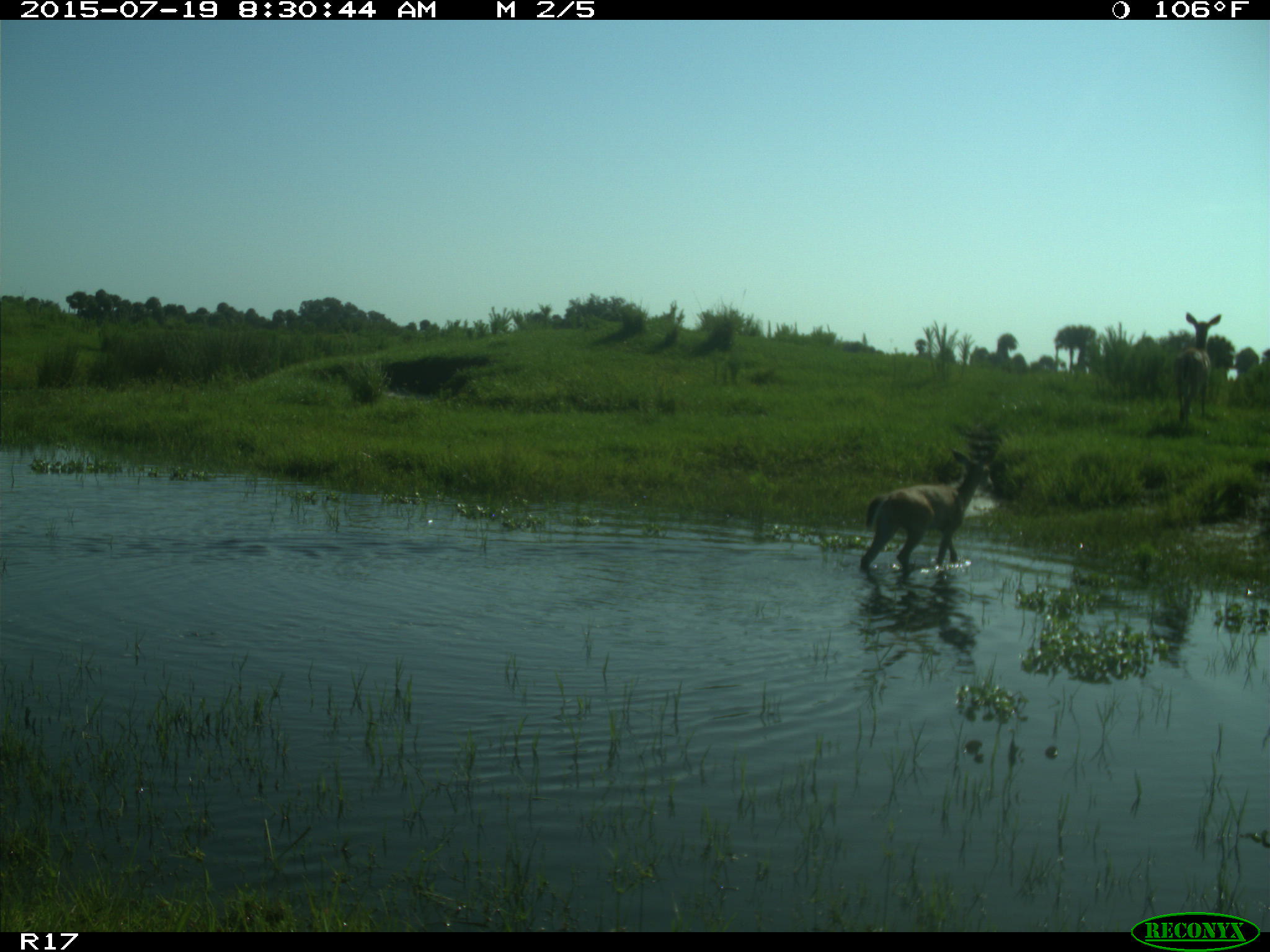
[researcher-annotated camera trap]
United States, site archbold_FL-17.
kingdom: Animalia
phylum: Chordata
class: Mammalia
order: Artiodactyla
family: Cervidae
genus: Odocoileus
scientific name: Odocoileus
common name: deer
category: unidentified deer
Unidentified deer (deer) (Odocoileus).